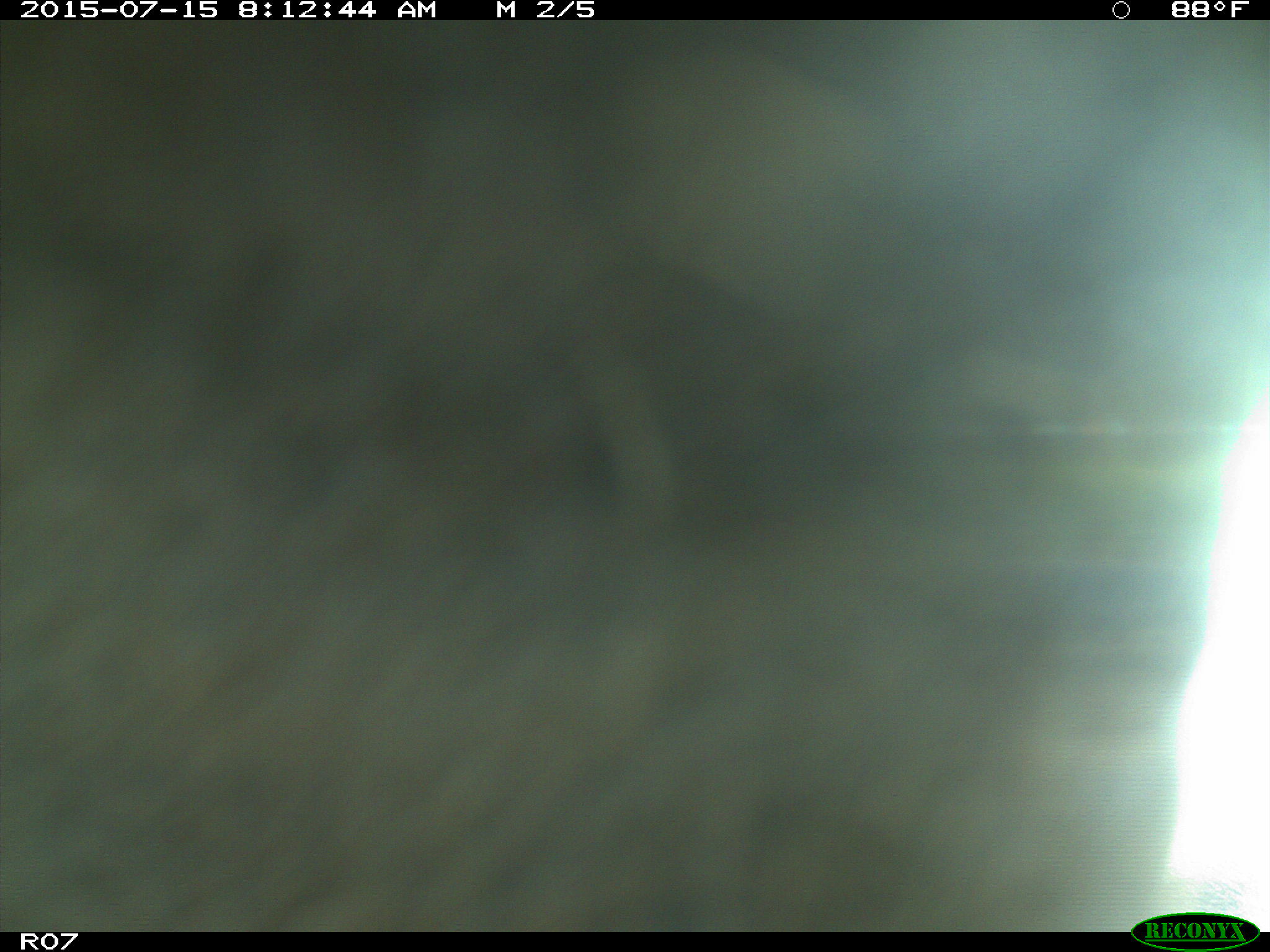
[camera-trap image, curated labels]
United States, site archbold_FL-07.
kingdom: Animalia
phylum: Chordata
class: Mammalia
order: Artiodactyla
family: Bovidae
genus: Bos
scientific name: Bos taurus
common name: domestic cow